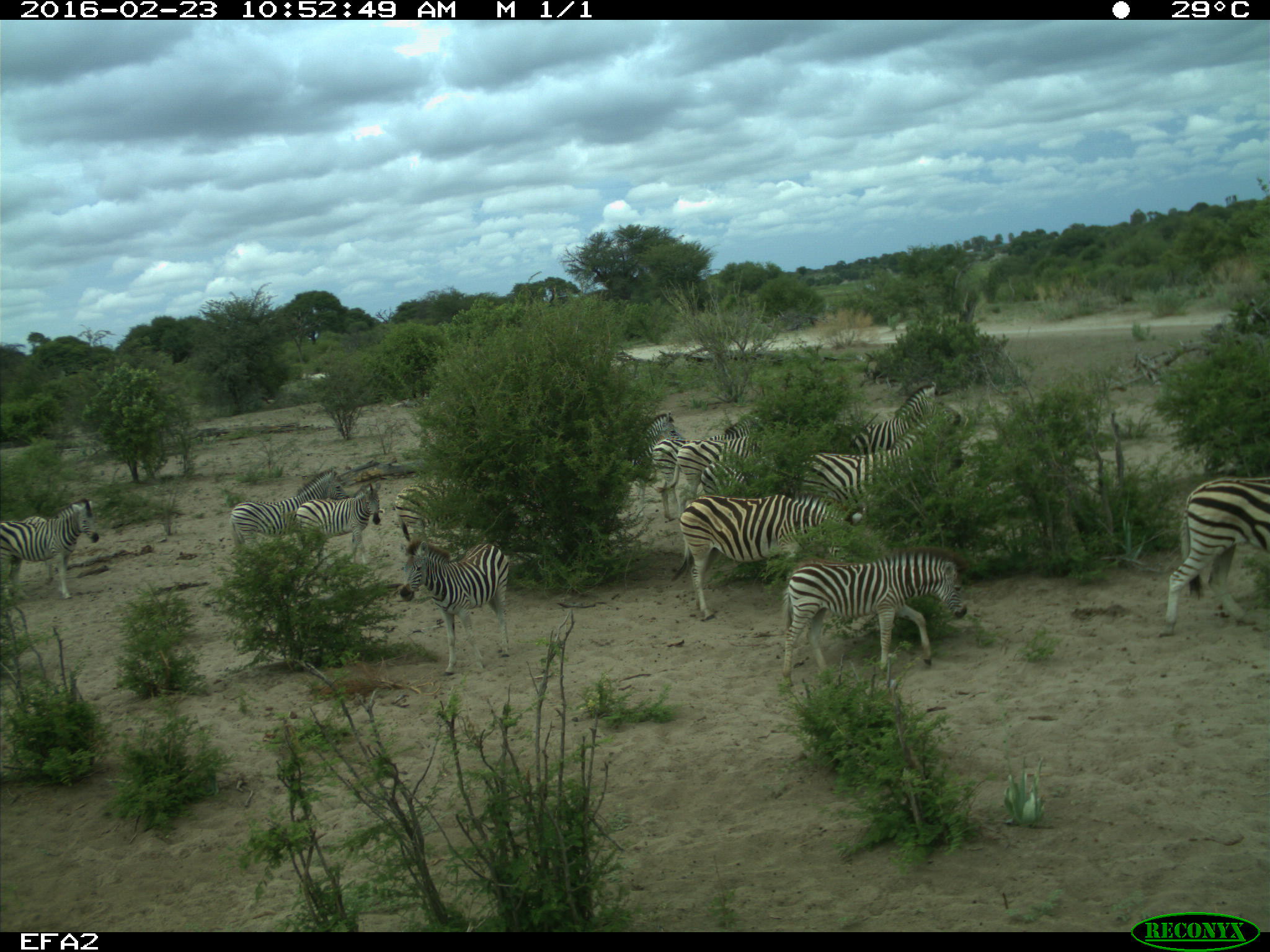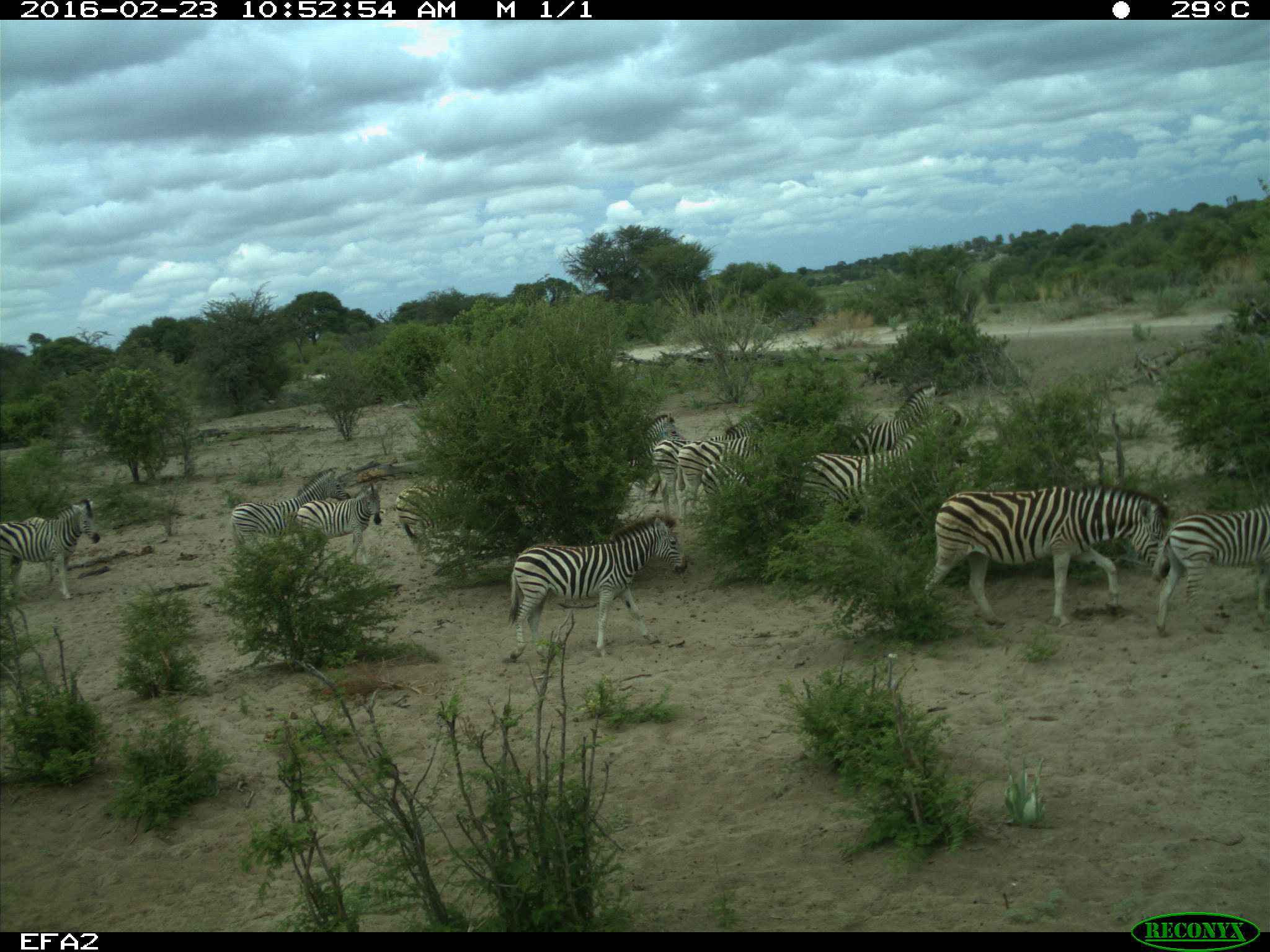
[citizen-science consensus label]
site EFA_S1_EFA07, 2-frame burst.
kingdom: Animalia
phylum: Chordata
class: Mammalia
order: Perissodactyla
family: Equidae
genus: Equus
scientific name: Equus quagga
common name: plains zebra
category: zebraplains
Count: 11-50.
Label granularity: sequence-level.